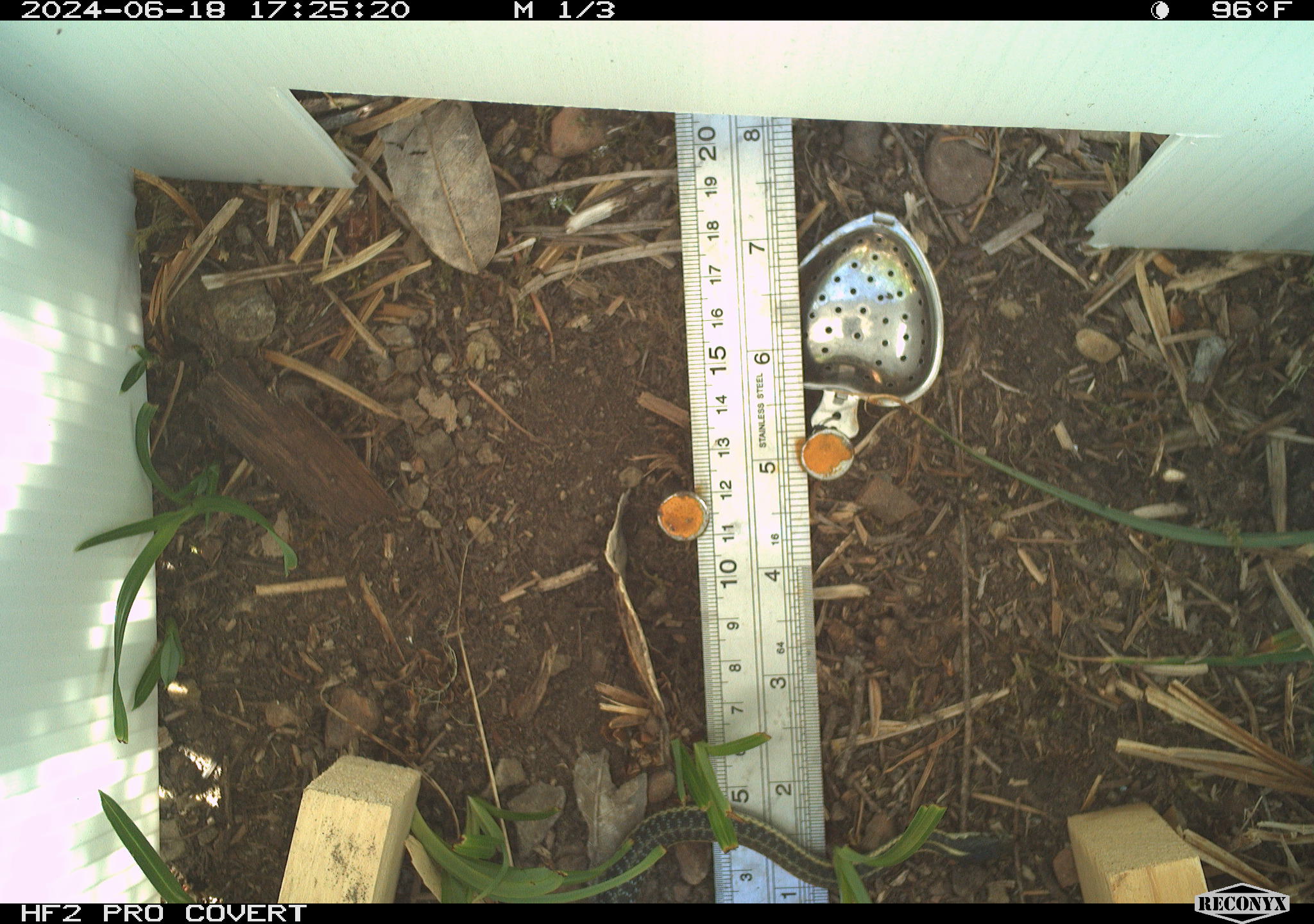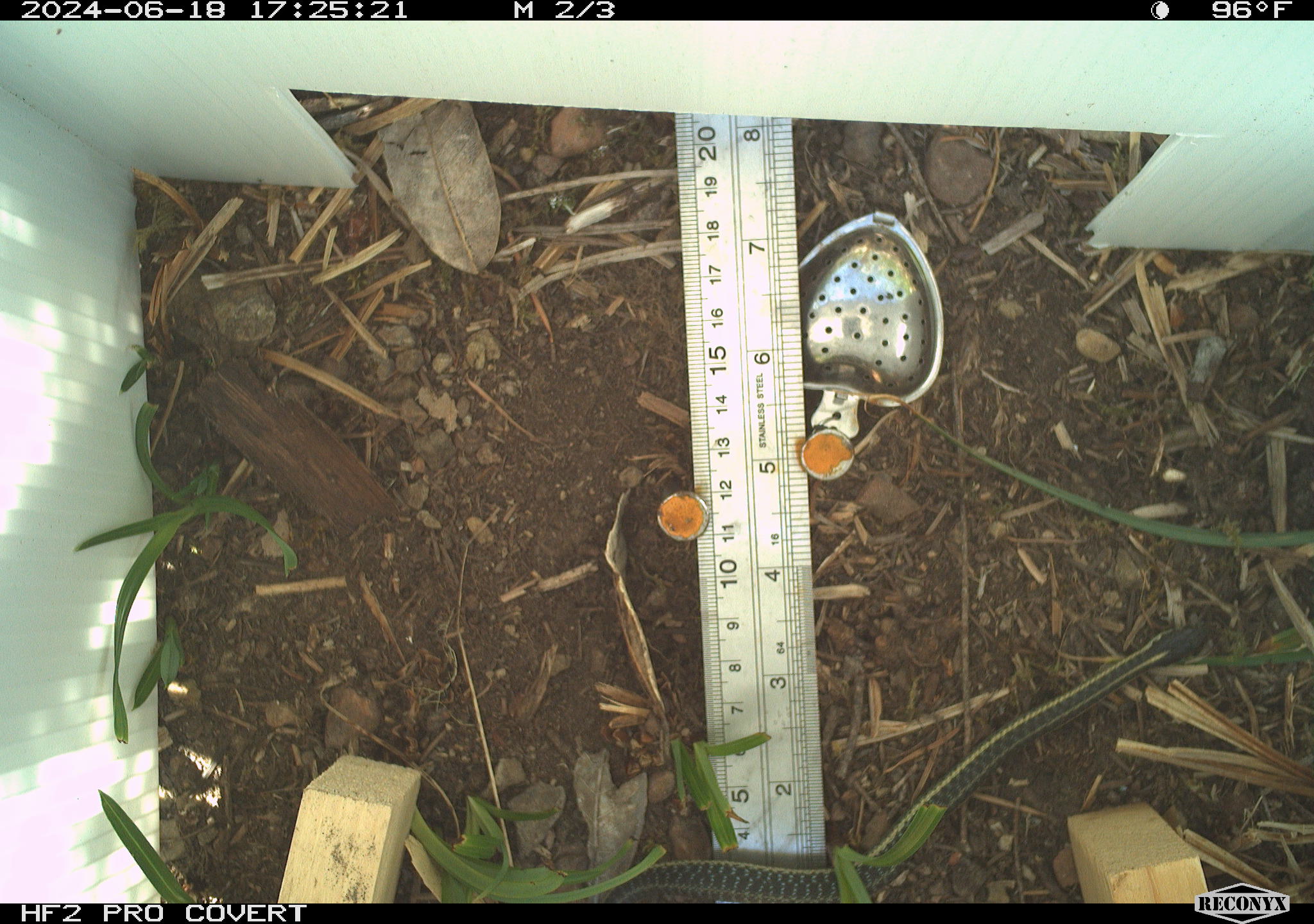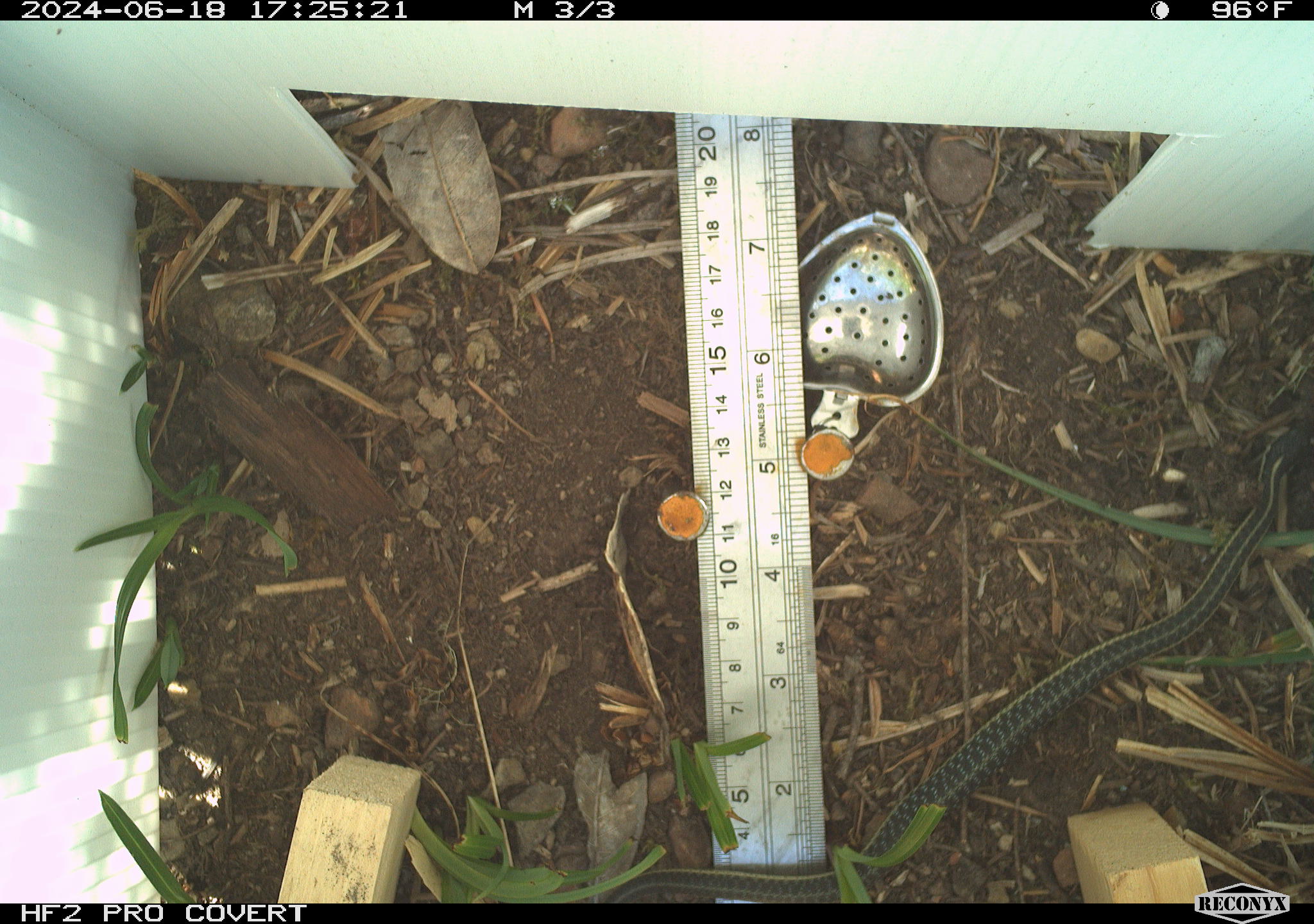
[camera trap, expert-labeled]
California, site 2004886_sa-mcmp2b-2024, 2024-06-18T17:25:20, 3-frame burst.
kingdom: Animalia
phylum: Chordata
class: Reptilia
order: Squamata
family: Colubridae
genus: Thamnophis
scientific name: Thamnophis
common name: american gartersnakes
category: thamnophis species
Thamnophis species (american gartersnakes) (Thamnophis).